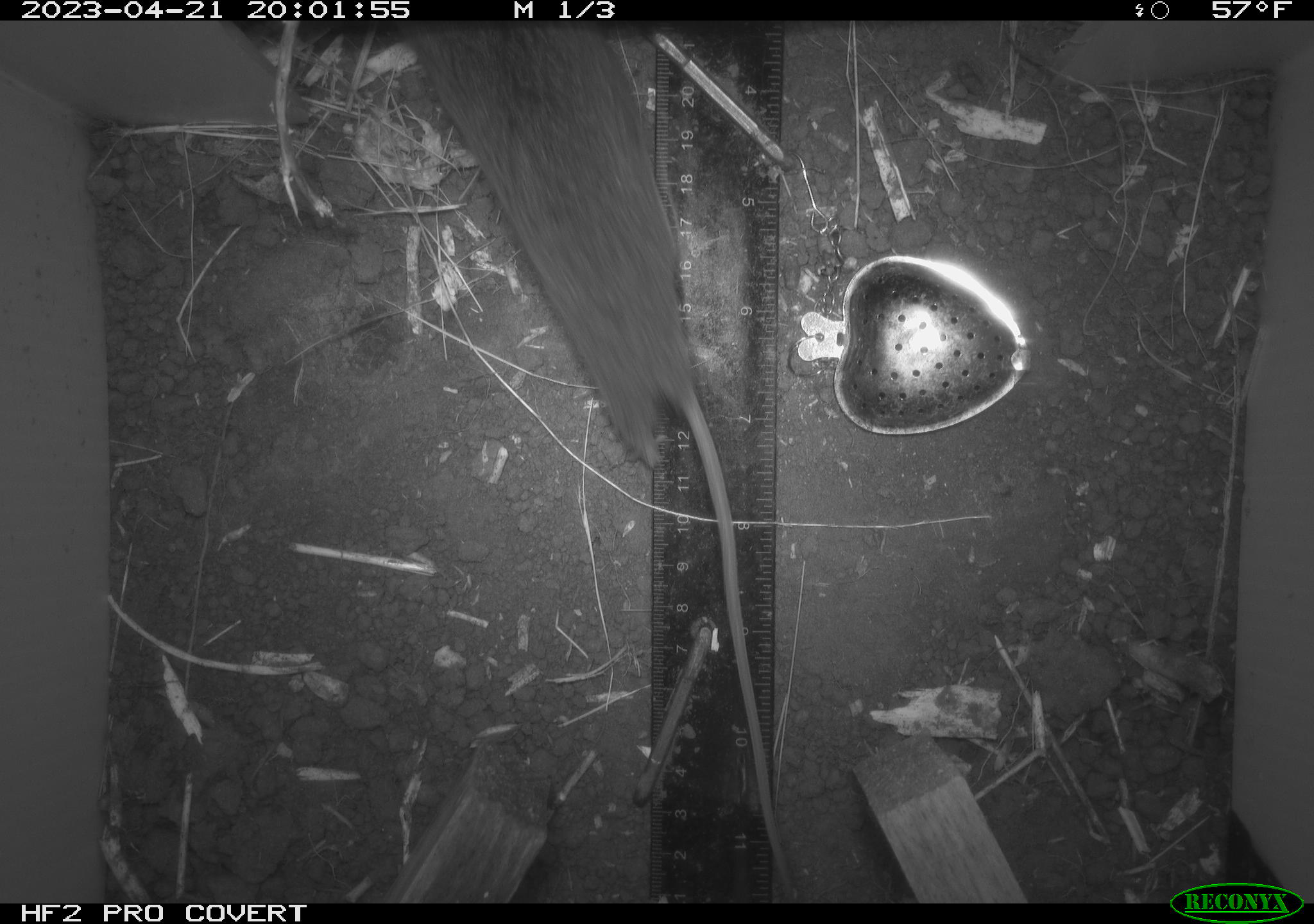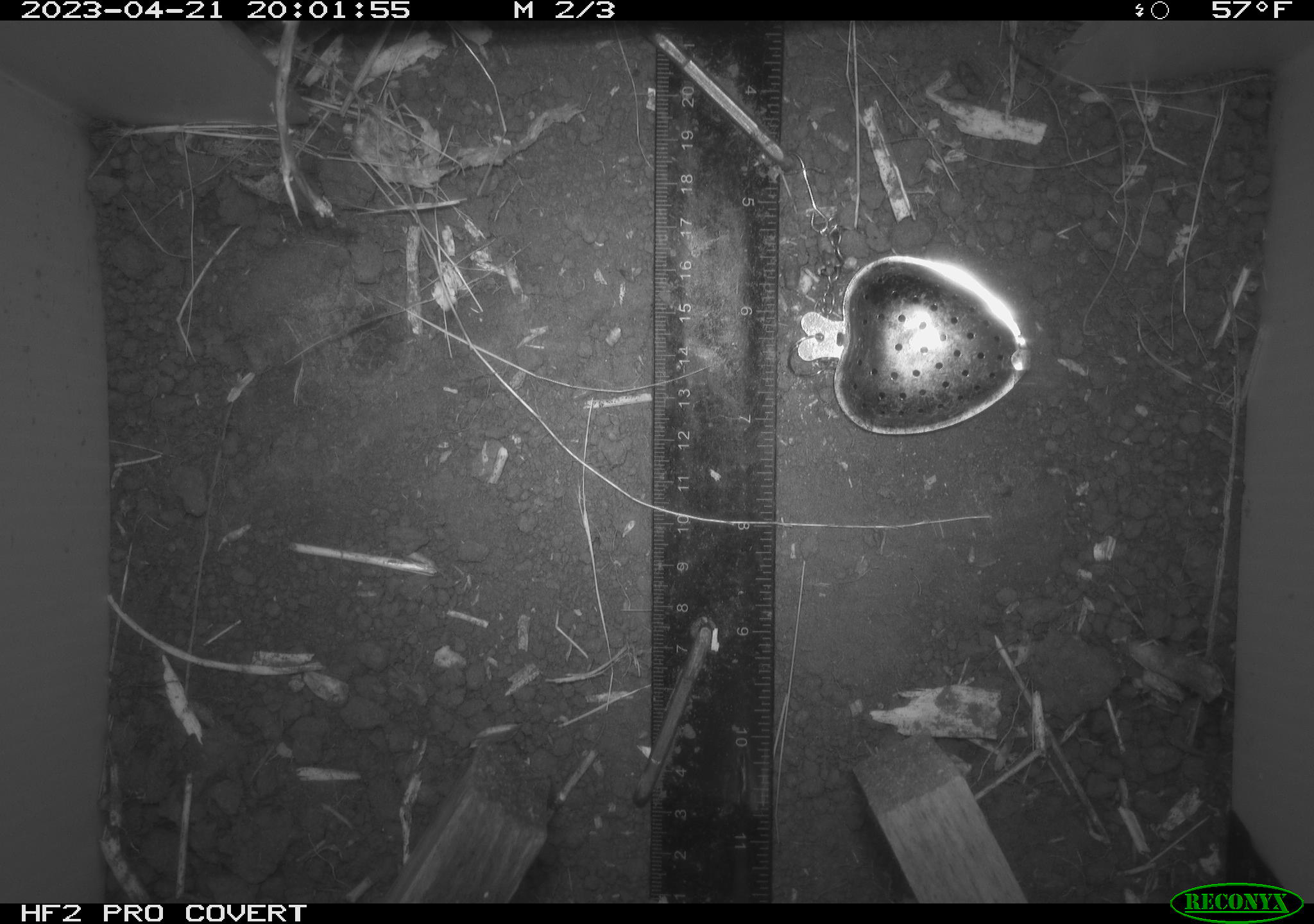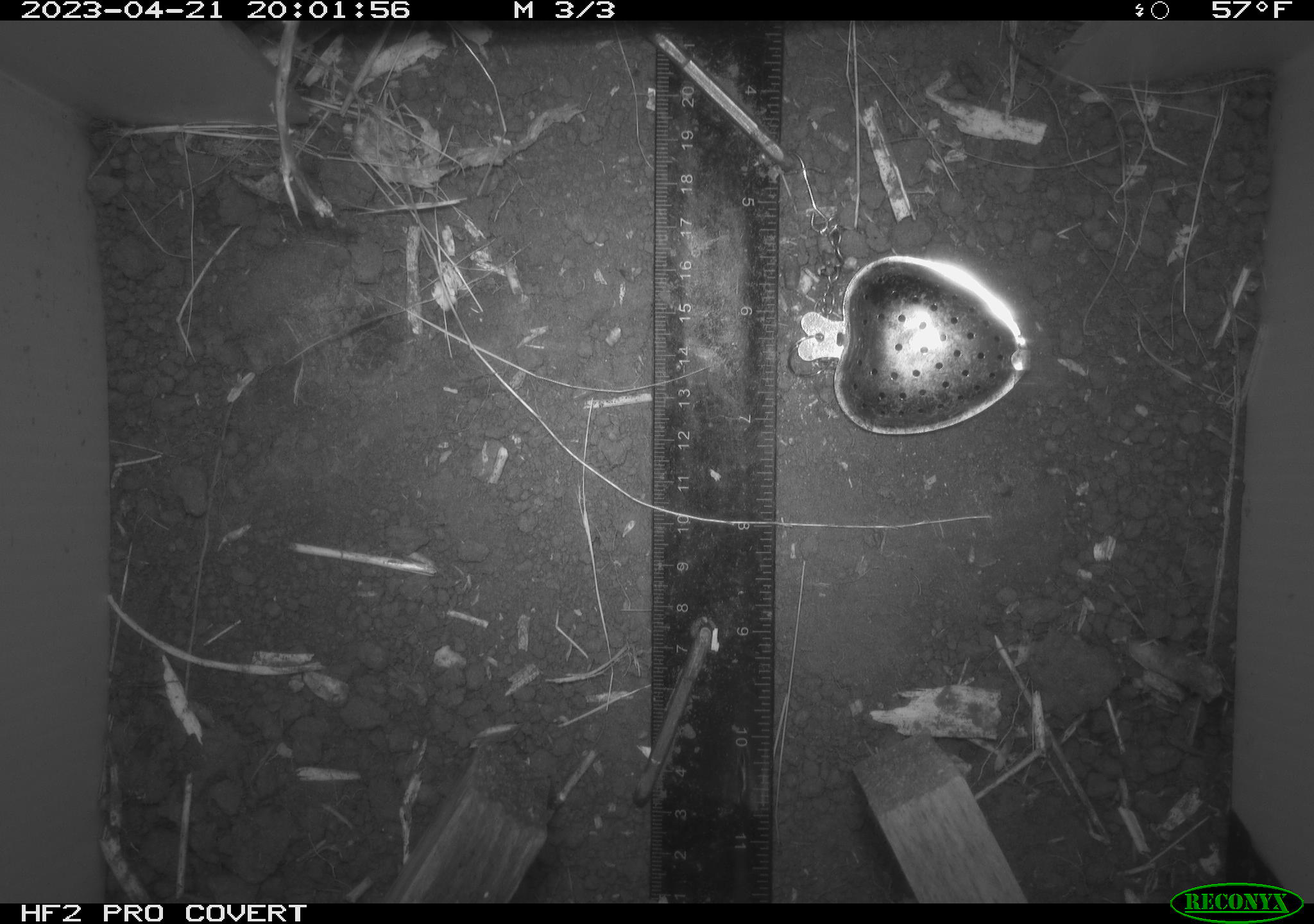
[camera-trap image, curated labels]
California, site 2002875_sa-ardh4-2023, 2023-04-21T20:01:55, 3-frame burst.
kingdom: Animalia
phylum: Chordata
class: Mammalia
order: Rodentia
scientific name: Rodentia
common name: mouse species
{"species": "mouse species (Rodentia)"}